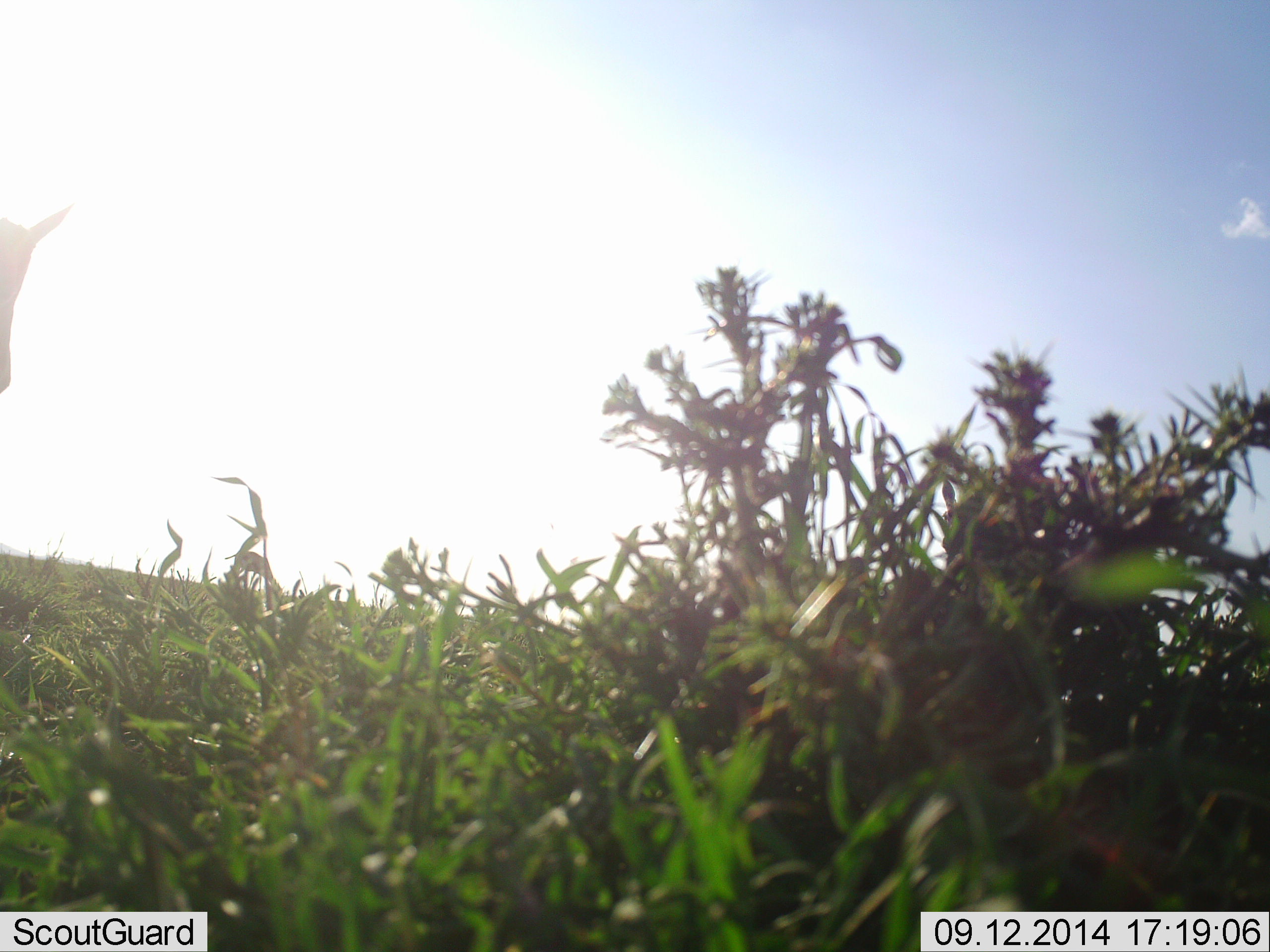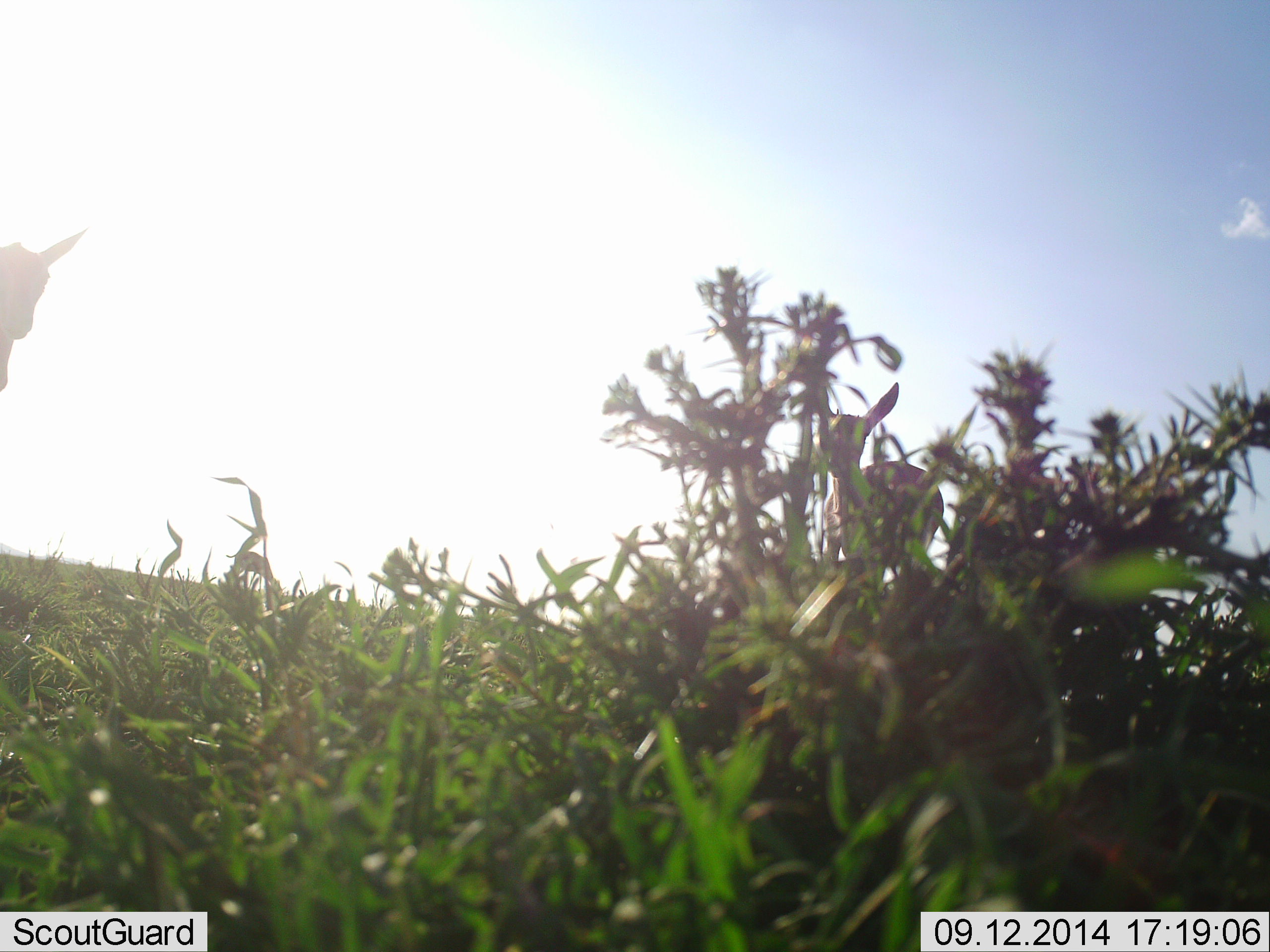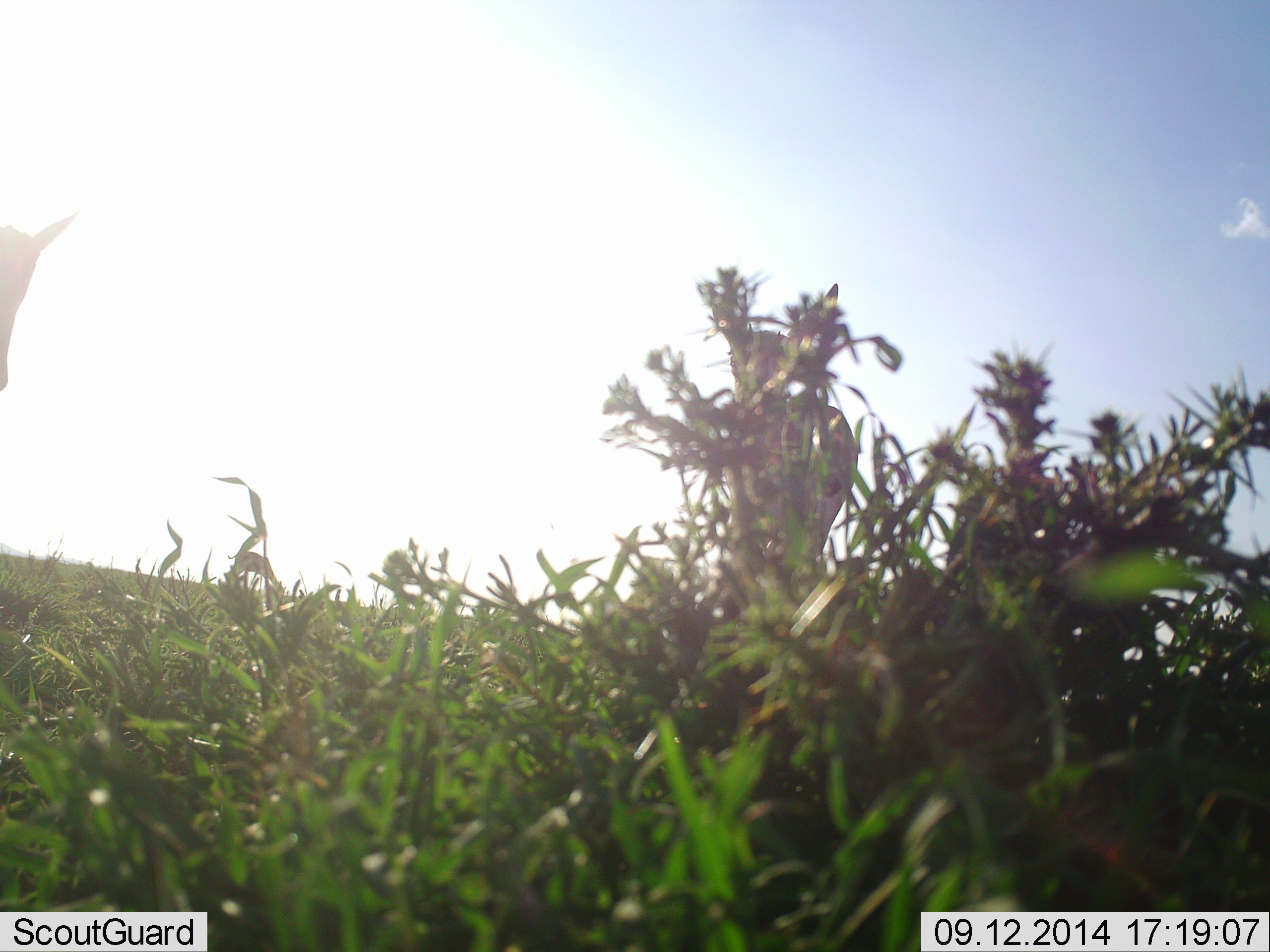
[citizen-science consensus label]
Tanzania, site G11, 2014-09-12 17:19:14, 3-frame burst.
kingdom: Animalia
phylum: Chordata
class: Mammalia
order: Artiodactyla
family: Bovidae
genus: Eudorcas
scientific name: Eudorcas thomsonii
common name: thomson's gazelle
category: gazellethomsons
Gazellethomsons (thomson's gazelle) (Eudorcas thomsonii), count 3. Behavior (volunteer vote fractions): standing 80%, resting 0%, moving 70%, interacting 10%. Young present (vote fraction): 10%. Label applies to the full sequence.